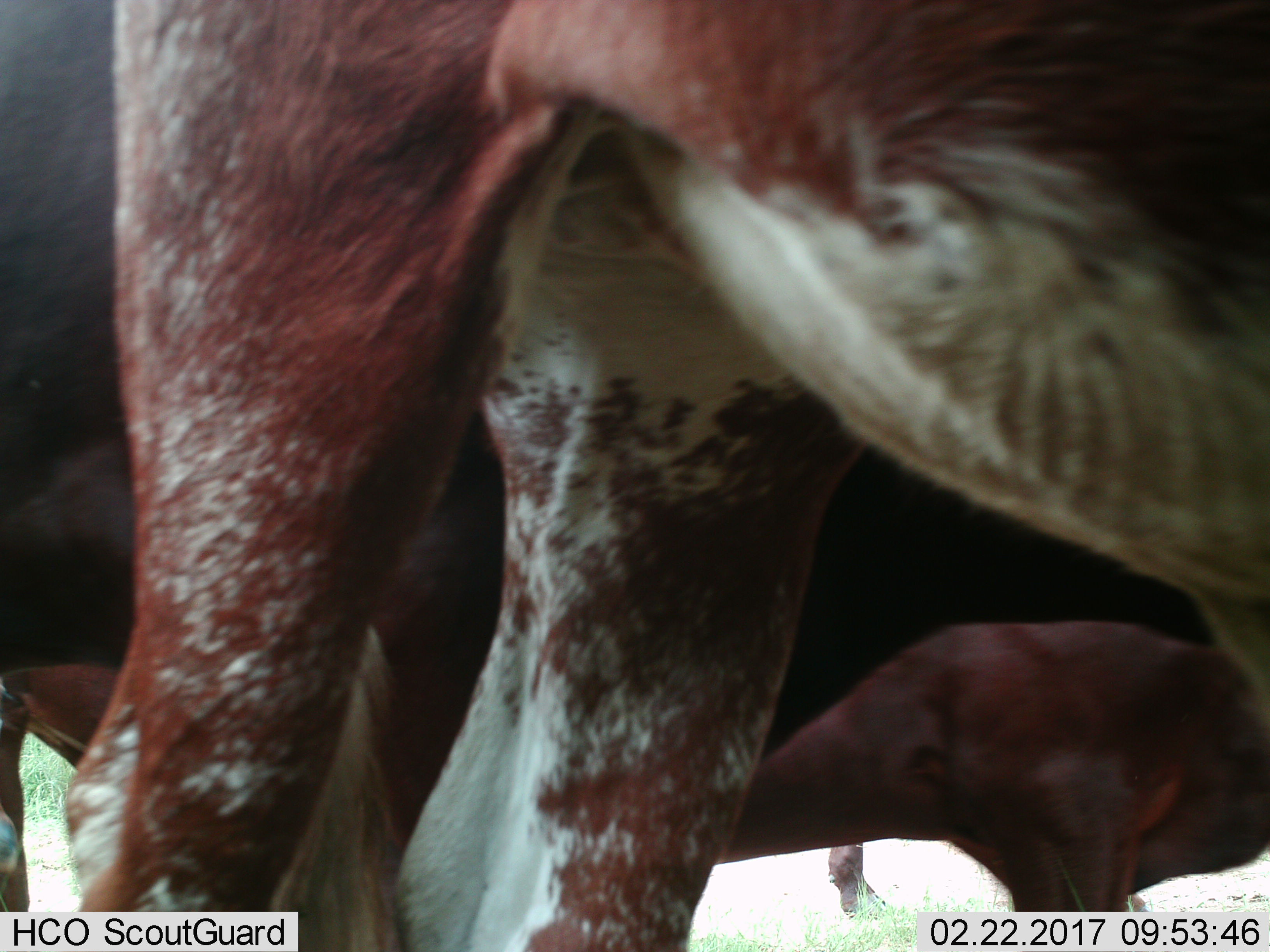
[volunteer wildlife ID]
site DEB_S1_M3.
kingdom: Animalia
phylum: Chordata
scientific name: Vertebrata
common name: domestic animal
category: domesticanimal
Domesticanimal (domestic animal) (Vertebrata), count 4. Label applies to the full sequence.